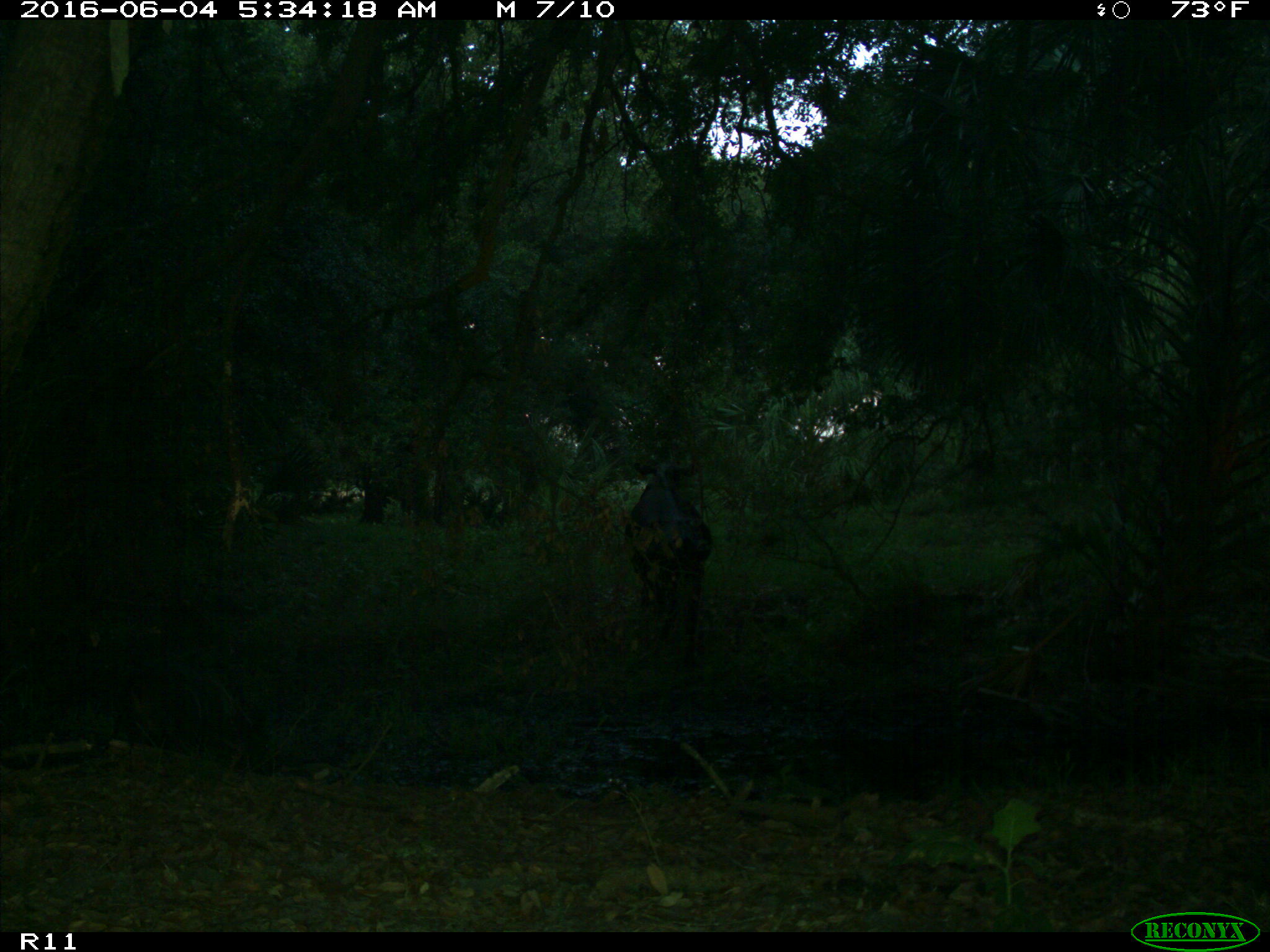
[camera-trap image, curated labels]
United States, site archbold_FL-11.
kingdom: Animalia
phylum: Chordata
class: Mammalia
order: Artiodactyla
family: Bovidae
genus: Bos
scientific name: Bos taurus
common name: domestic cow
Bos taurus (domestic cow).